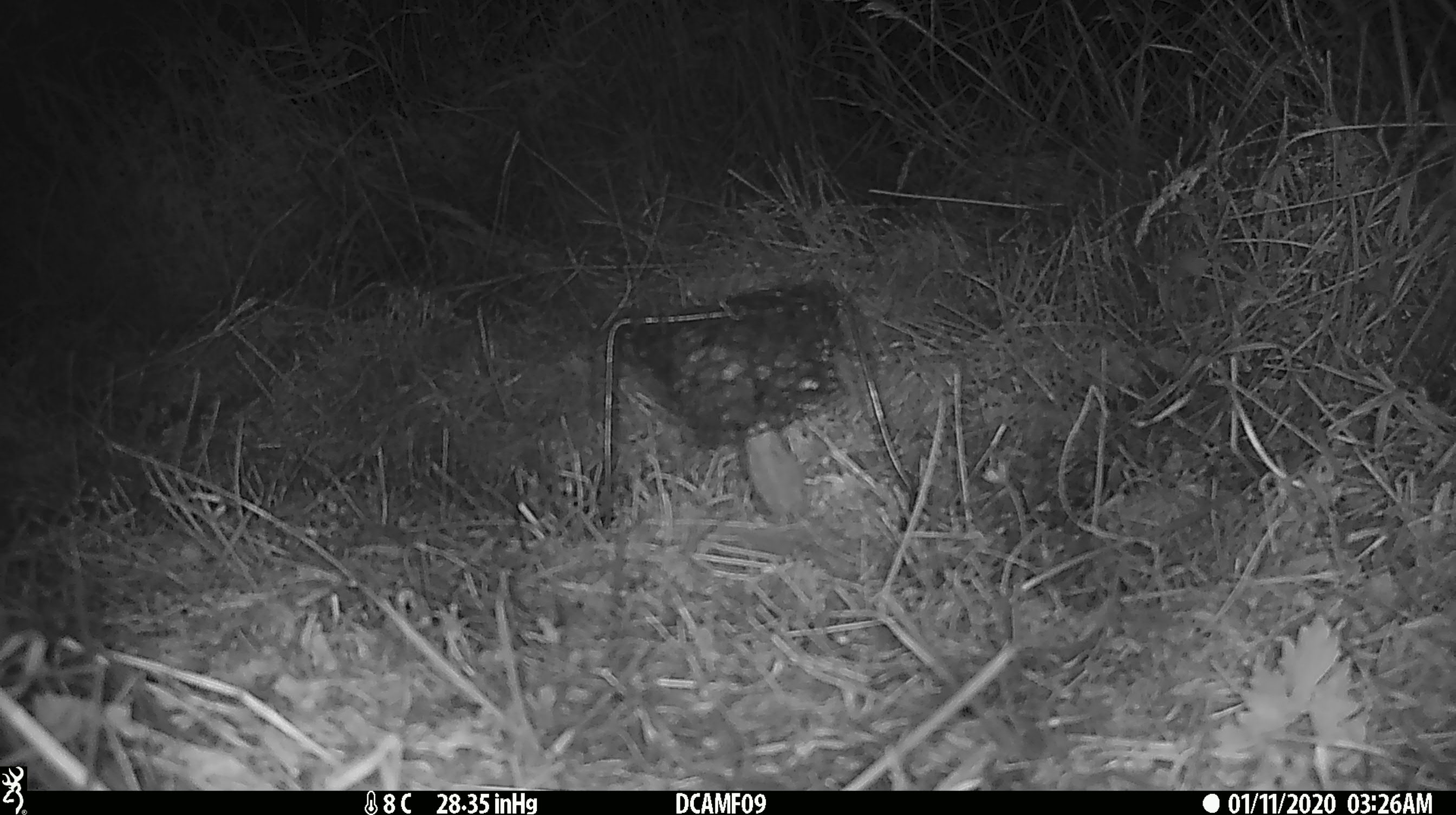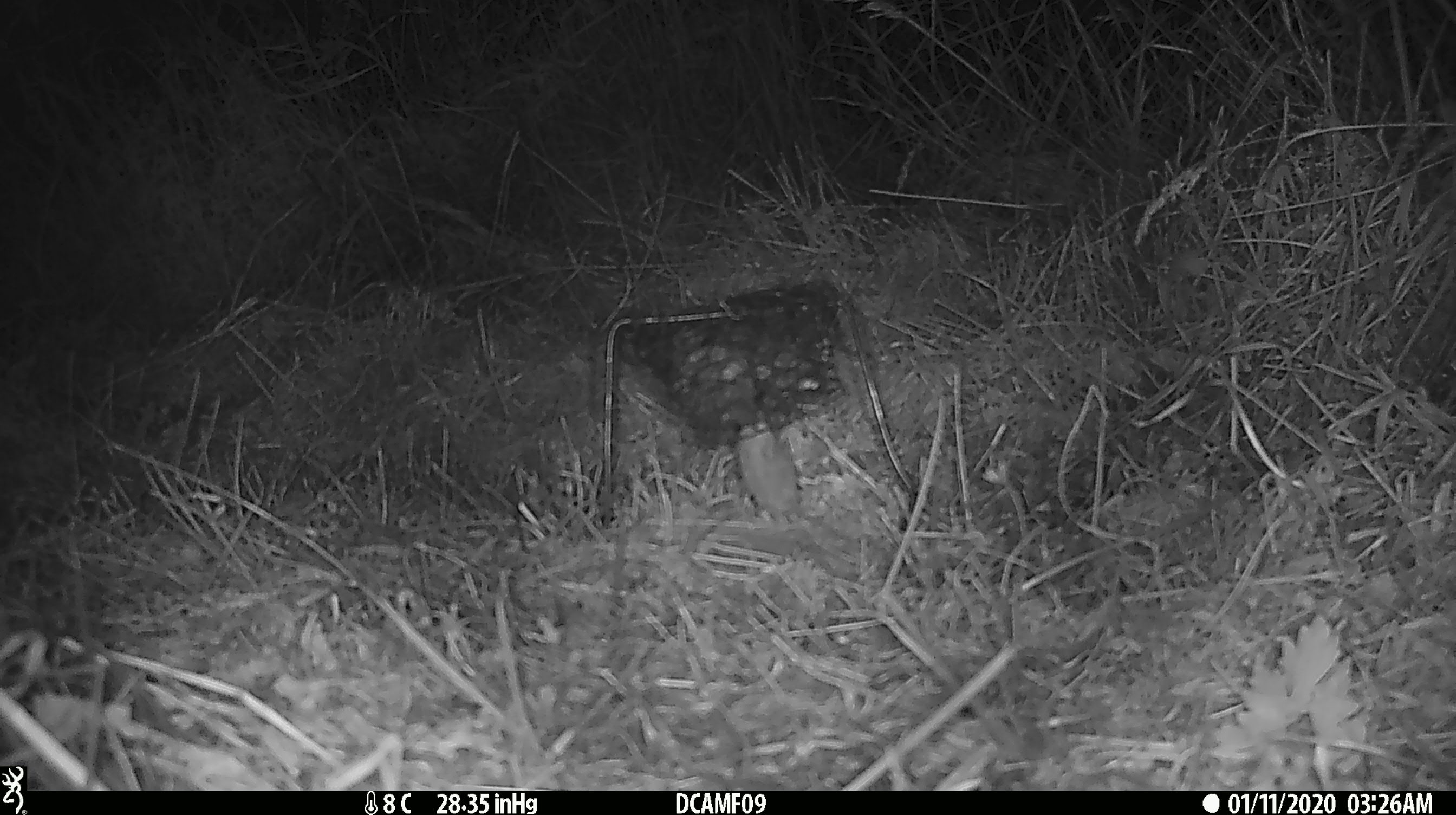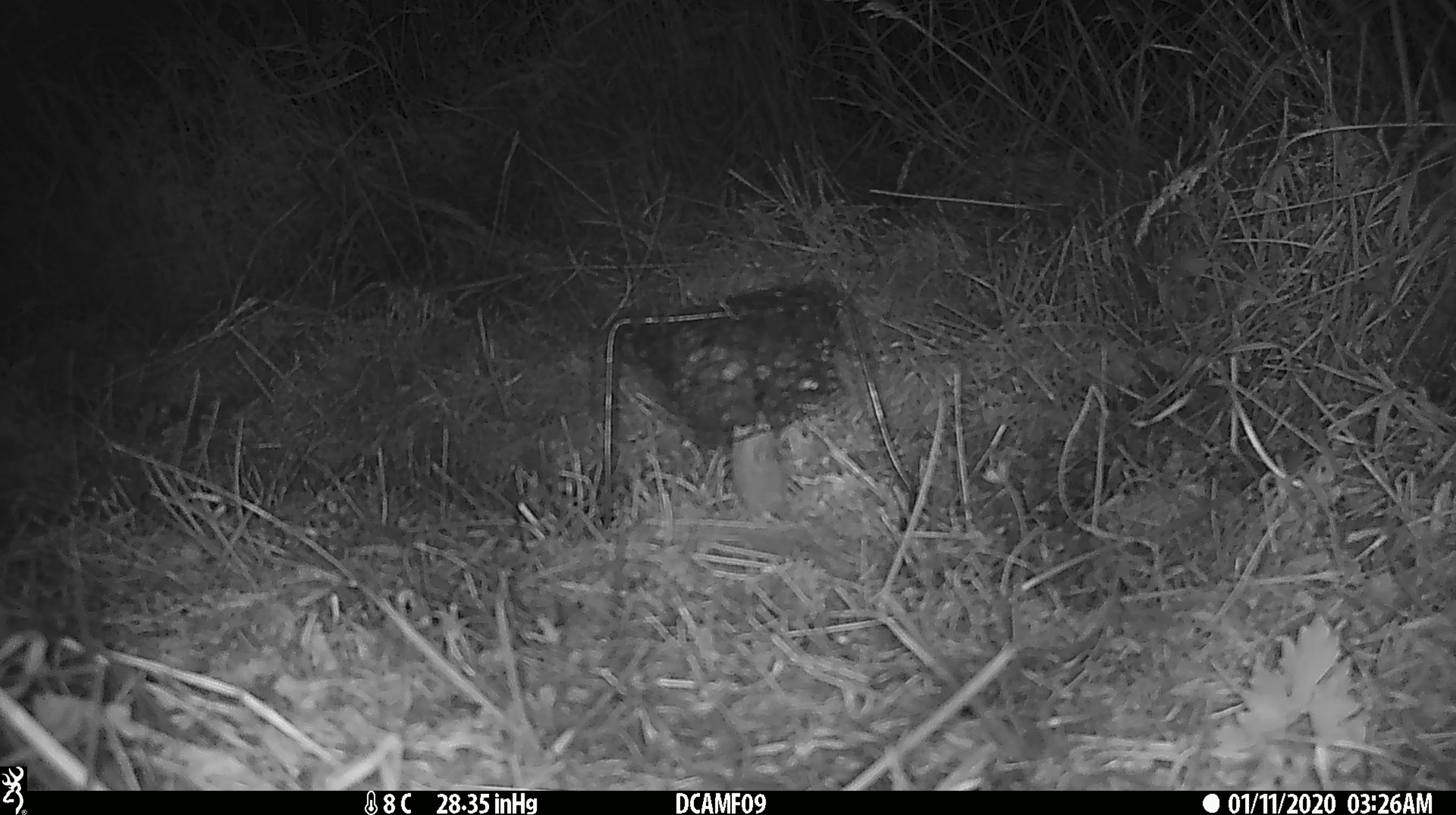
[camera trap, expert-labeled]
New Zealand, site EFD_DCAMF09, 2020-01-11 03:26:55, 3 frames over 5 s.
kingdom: Animalia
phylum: Chordata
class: Mammalia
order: Rodentia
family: Muridae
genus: Mus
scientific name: Mus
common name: mouse